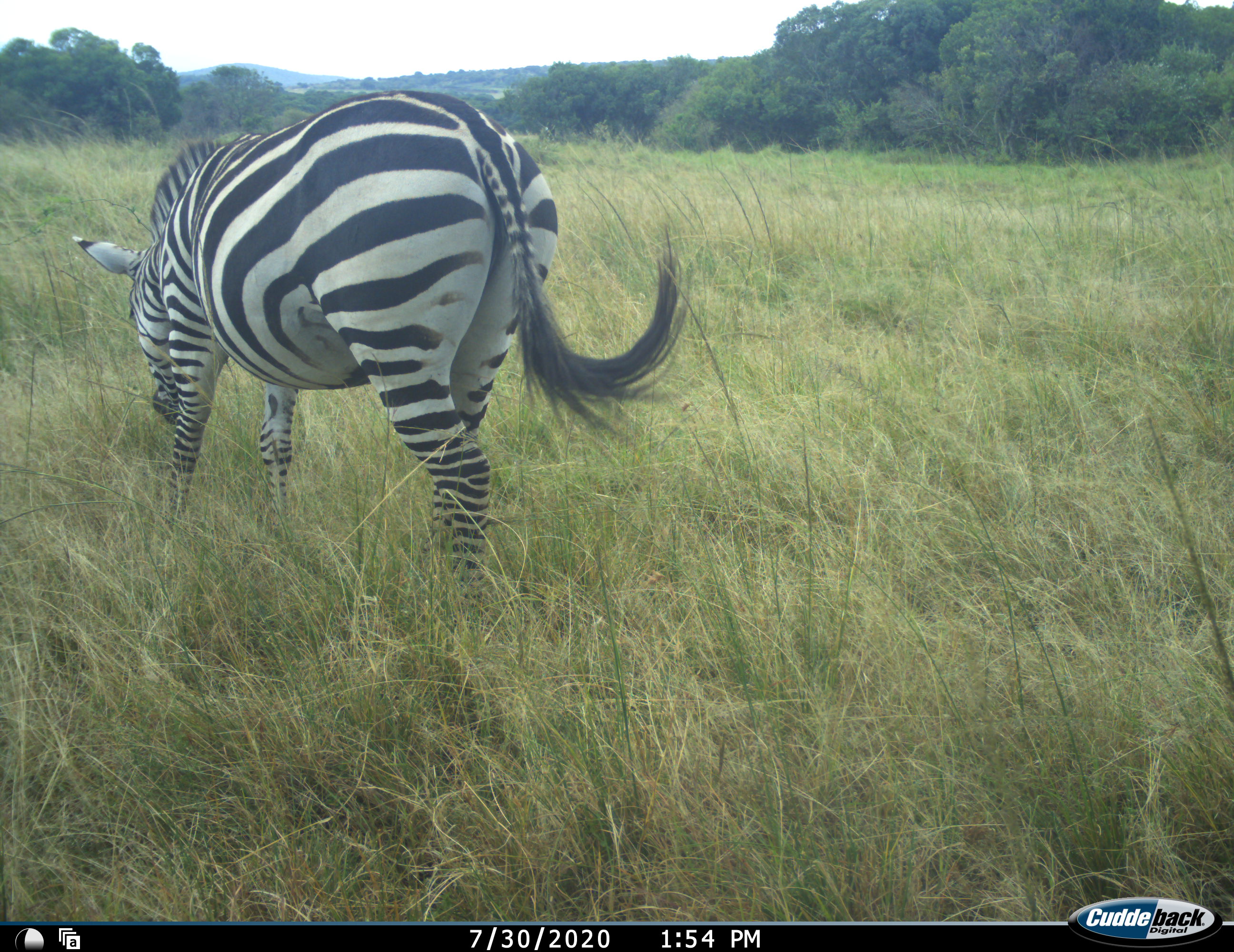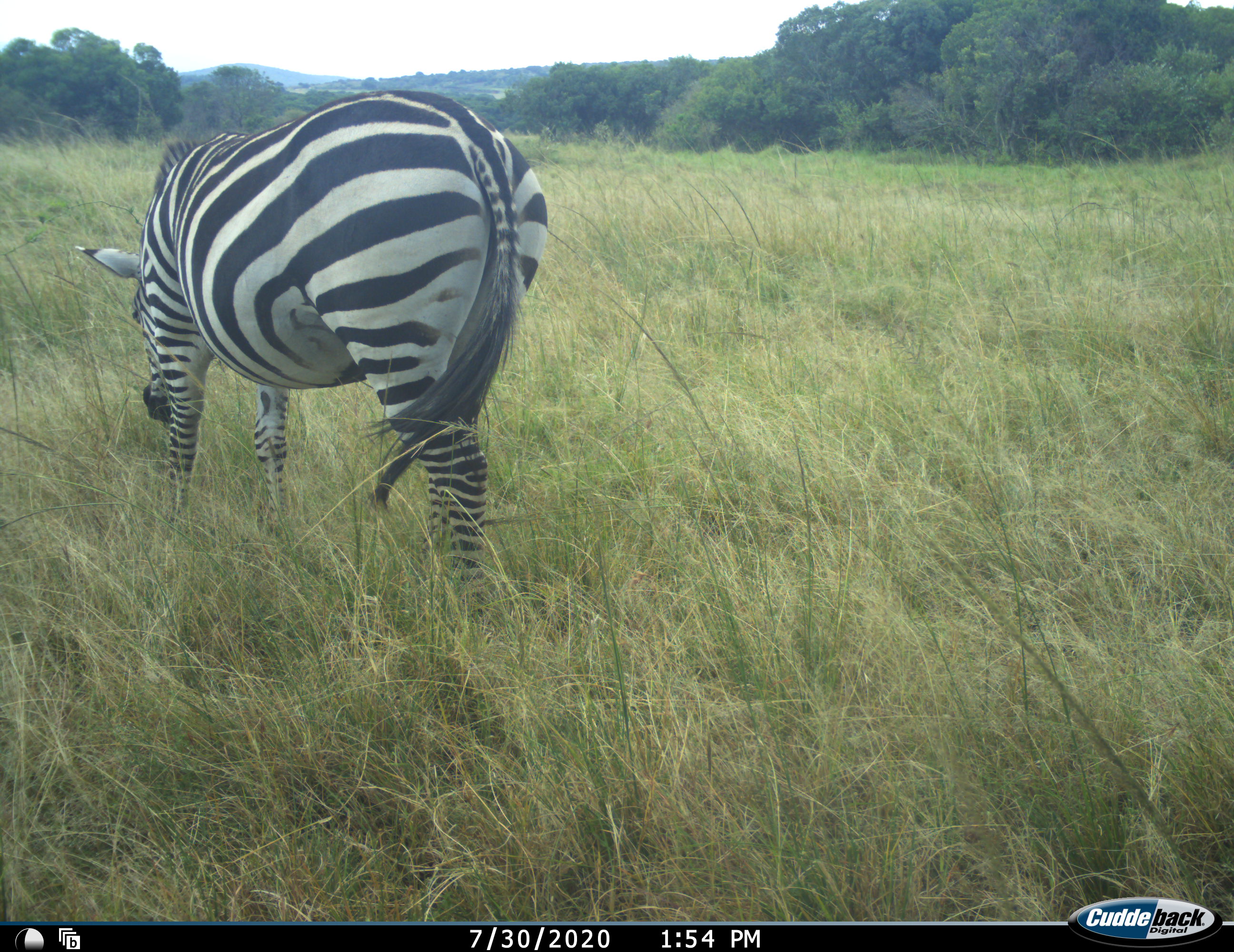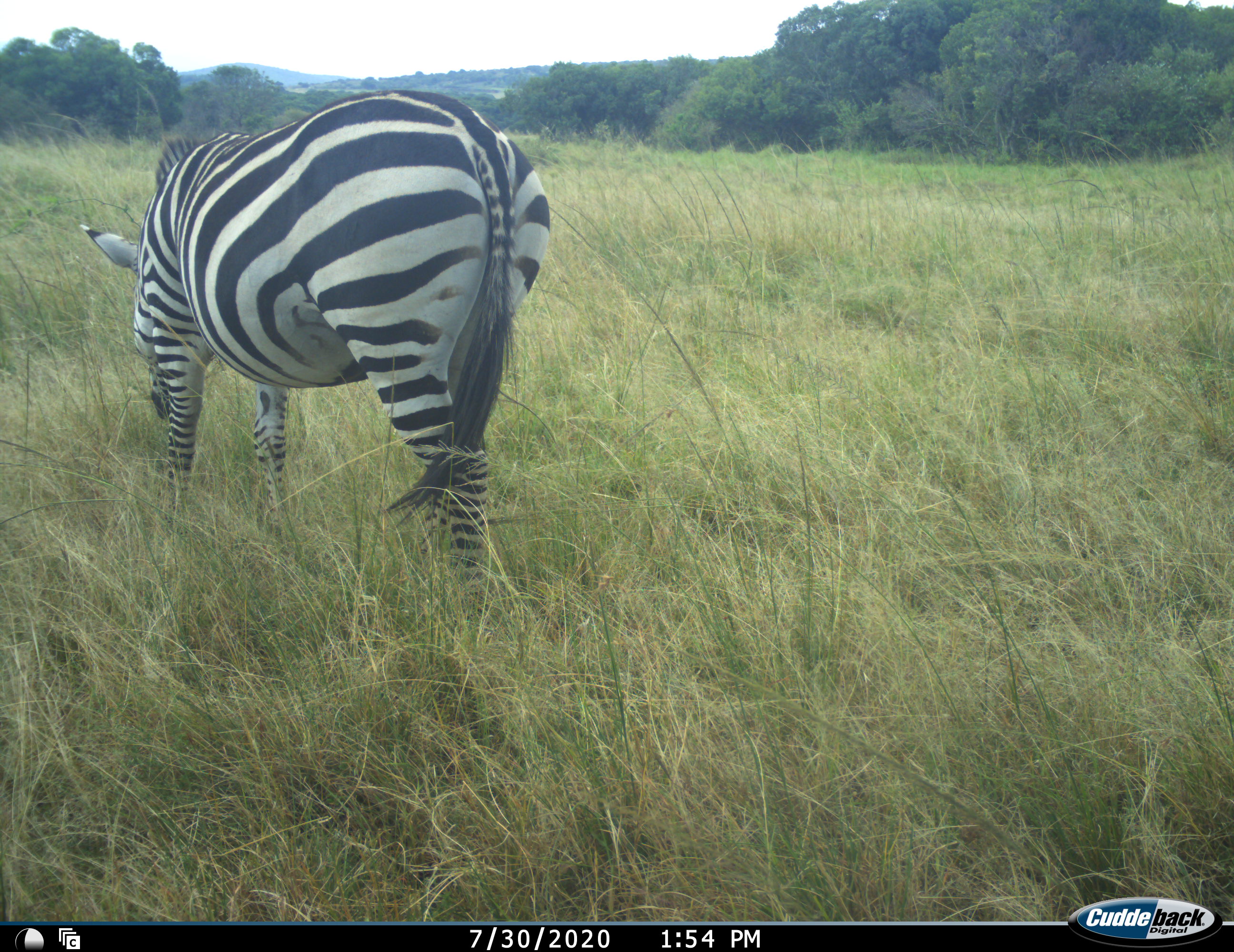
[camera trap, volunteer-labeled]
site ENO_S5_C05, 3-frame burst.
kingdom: Animalia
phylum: Chordata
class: Mammalia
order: Perissodactyla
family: Equidae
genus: Equus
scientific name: Equus quagga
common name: plains zebra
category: zebraplains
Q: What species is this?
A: Zebraplains (plains zebra) (Equus quagga).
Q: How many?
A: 1.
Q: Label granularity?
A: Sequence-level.